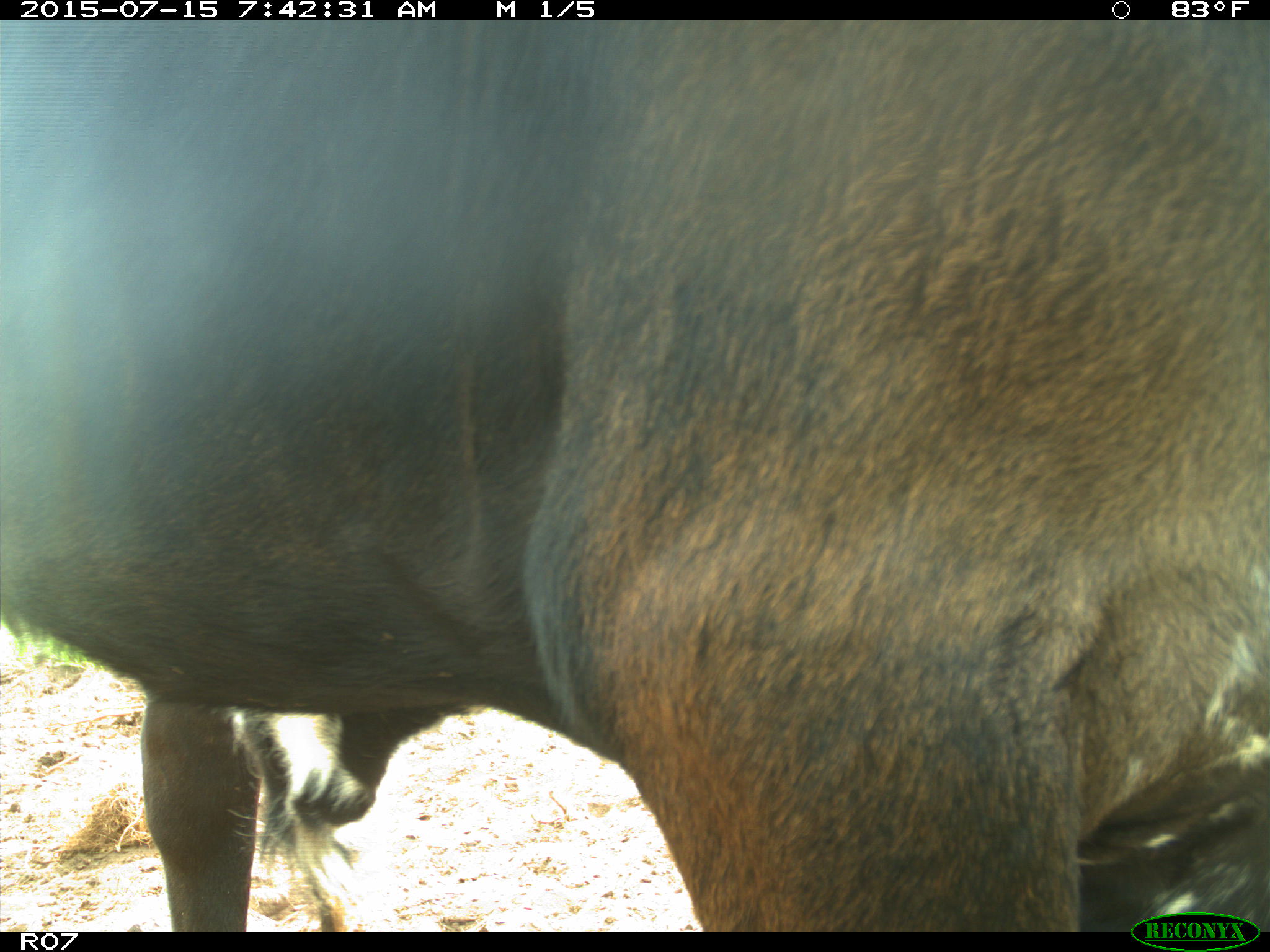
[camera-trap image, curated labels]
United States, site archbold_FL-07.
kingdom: Animalia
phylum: Chordata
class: Mammalia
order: Artiodactyla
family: Bovidae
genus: Bos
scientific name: Bos taurus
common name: domestic cow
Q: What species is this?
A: Bos taurus (domestic cow).